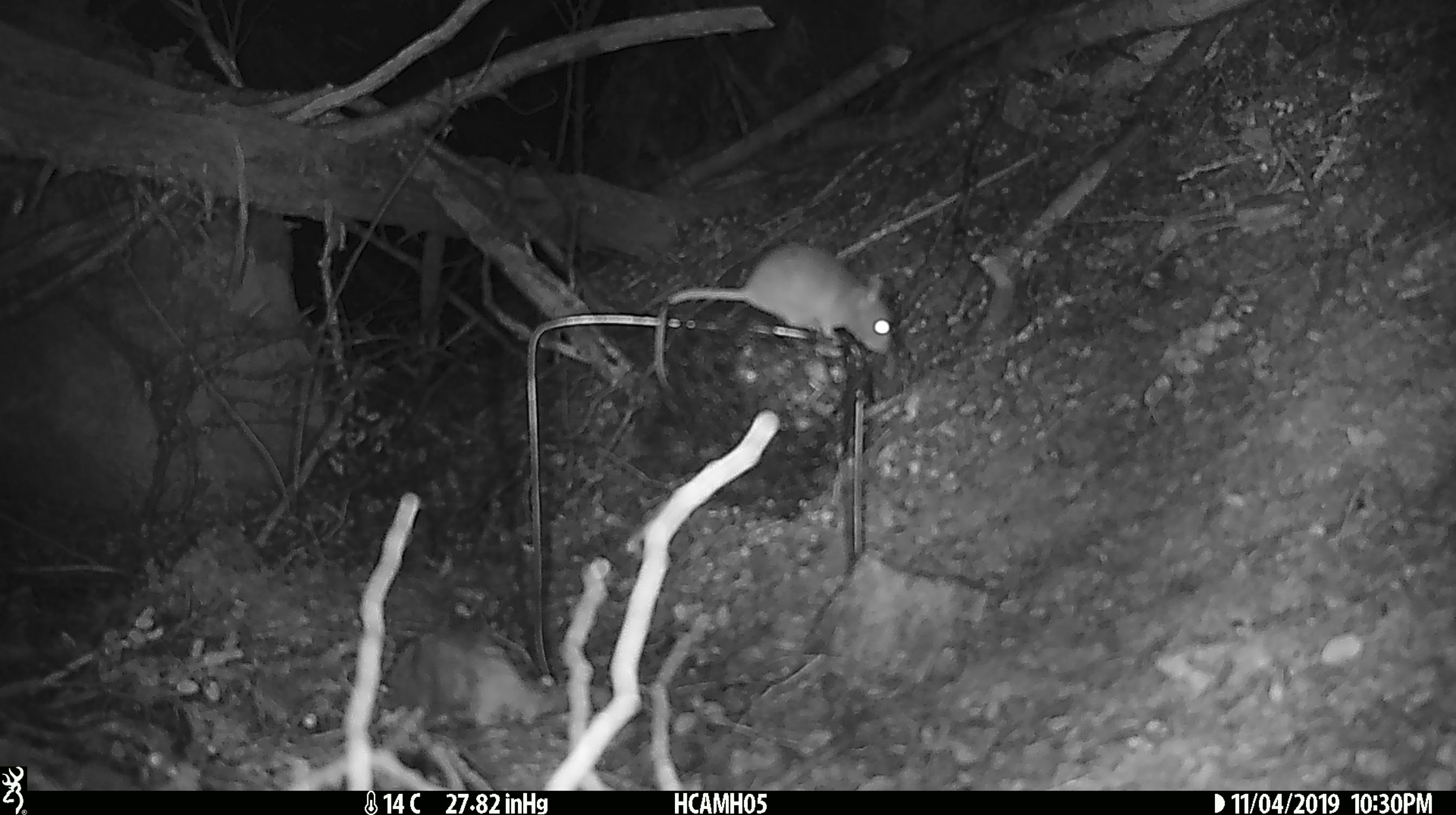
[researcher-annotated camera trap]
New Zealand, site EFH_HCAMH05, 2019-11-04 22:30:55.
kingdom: Animalia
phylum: Chordata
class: Mammalia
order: Rodentia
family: Muridae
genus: Mus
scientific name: Mus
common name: mouse